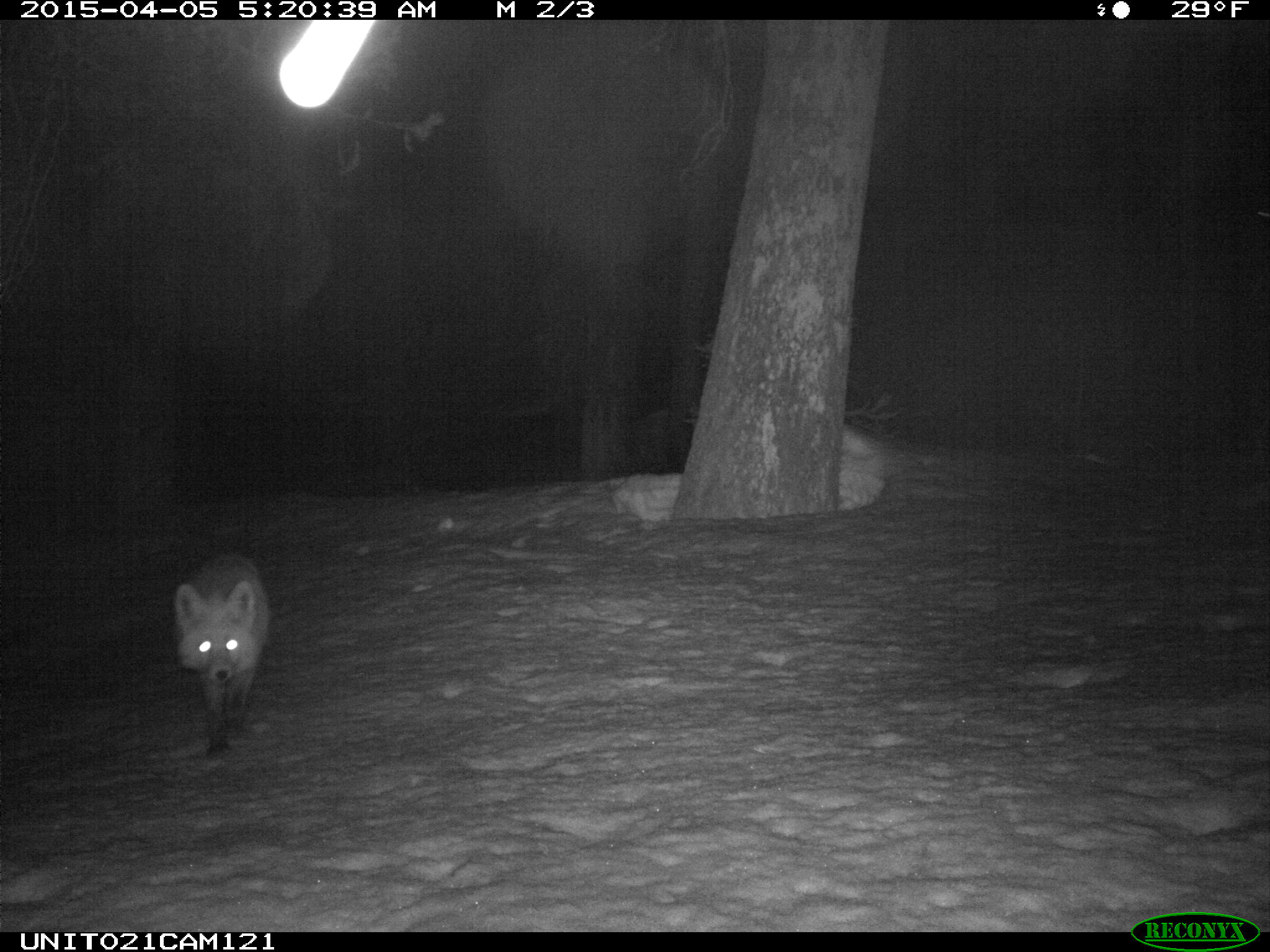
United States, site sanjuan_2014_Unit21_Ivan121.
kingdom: Animalia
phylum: Chordata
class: Mammalia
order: Carnivora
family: Canidae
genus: Vulpes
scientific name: Vulpes vulpes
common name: red fox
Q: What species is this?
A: Vulpes vulpes (red fox).